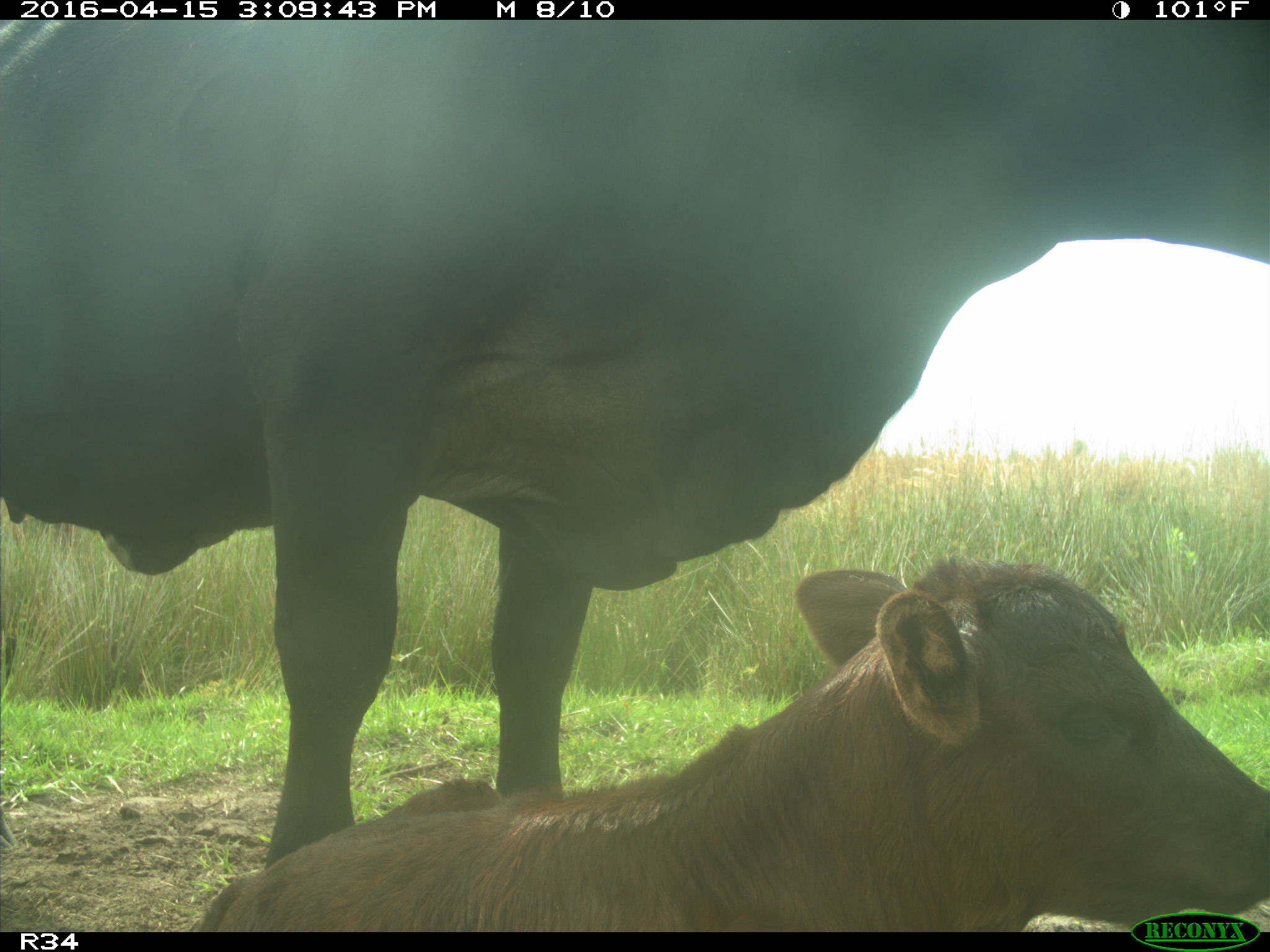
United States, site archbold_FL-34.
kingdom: Animalia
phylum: Chordata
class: Mammalia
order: Artiodactyla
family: Bovidae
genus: Bos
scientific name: Bos taurus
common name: domestic cow